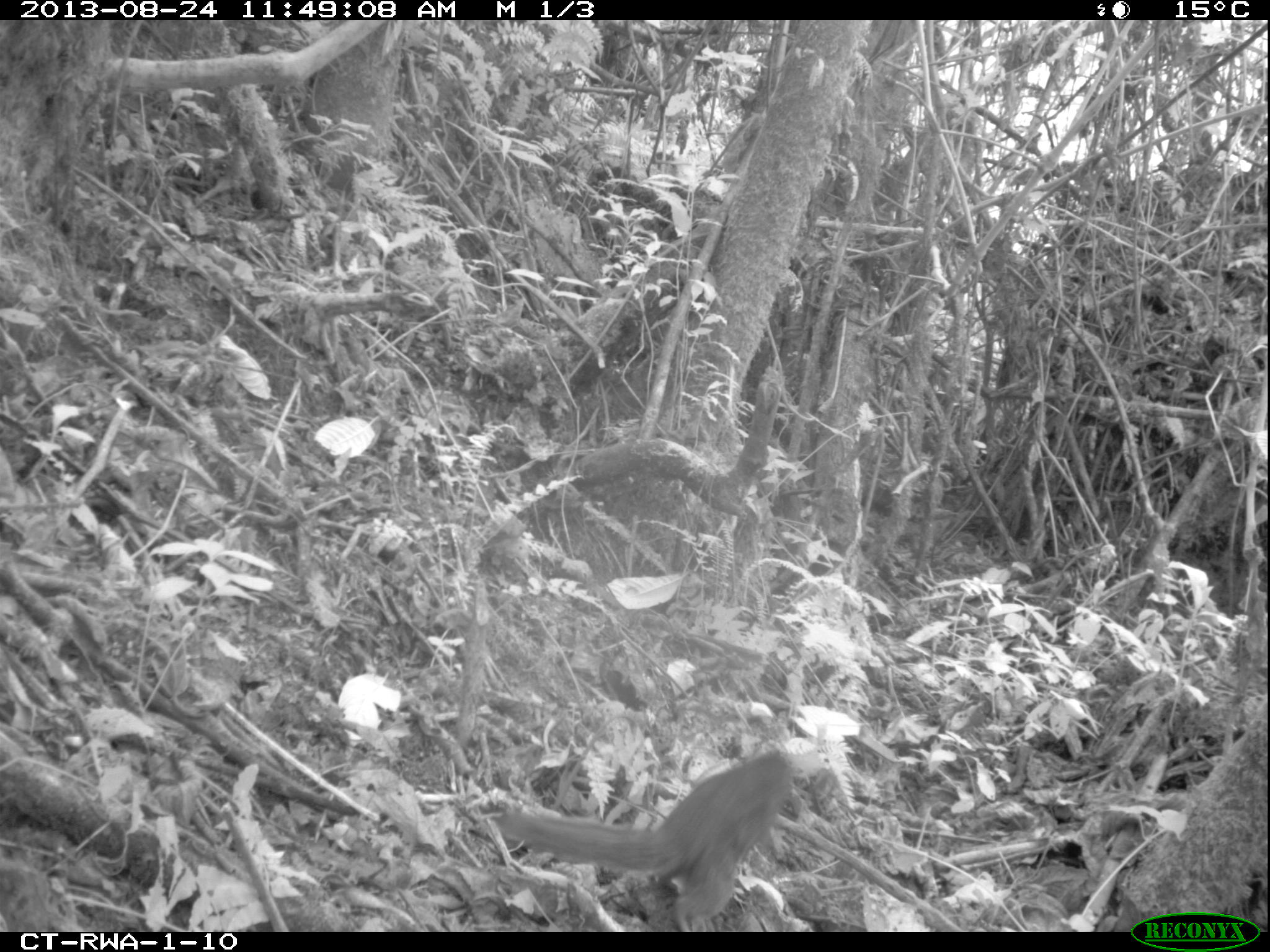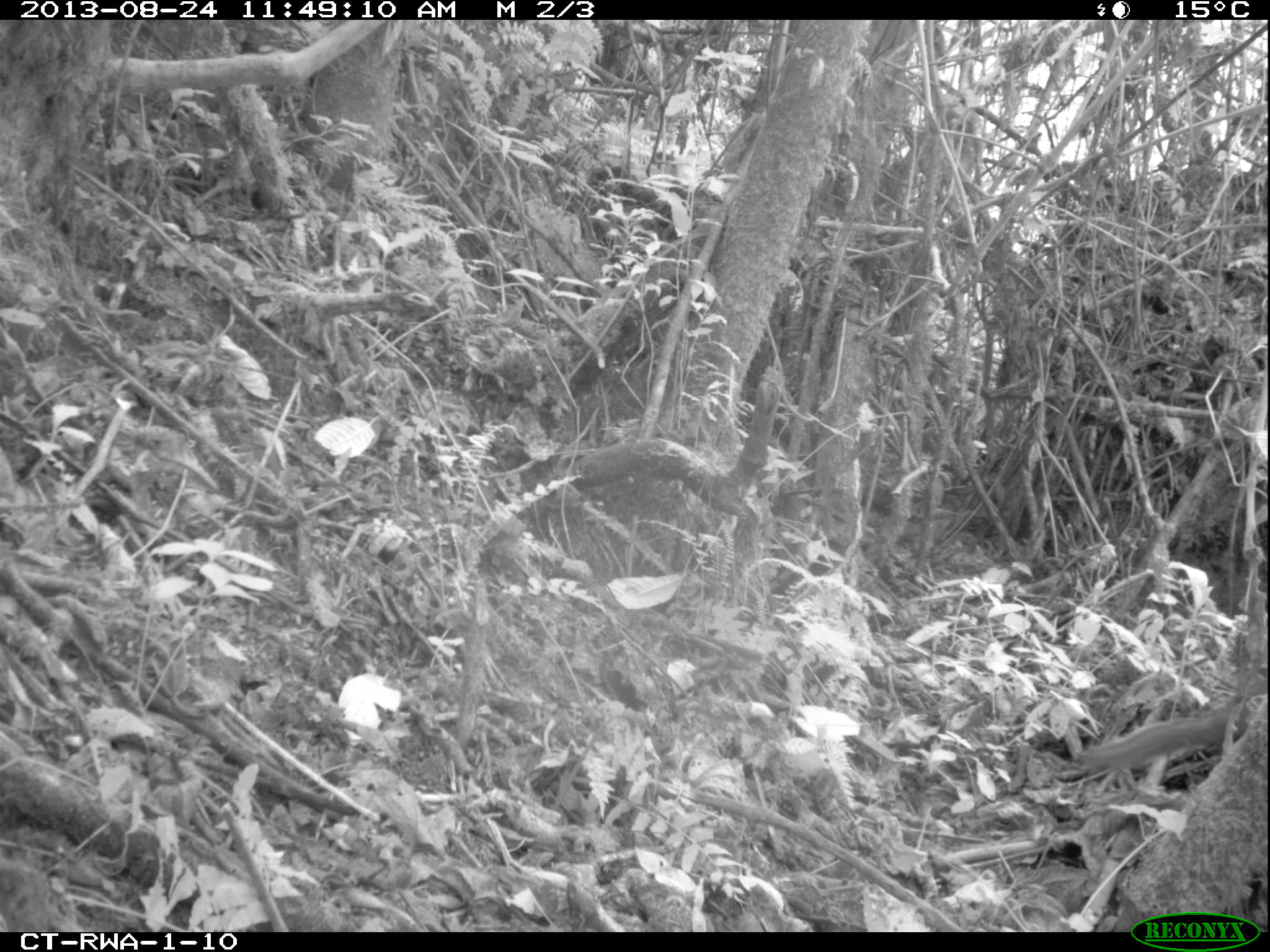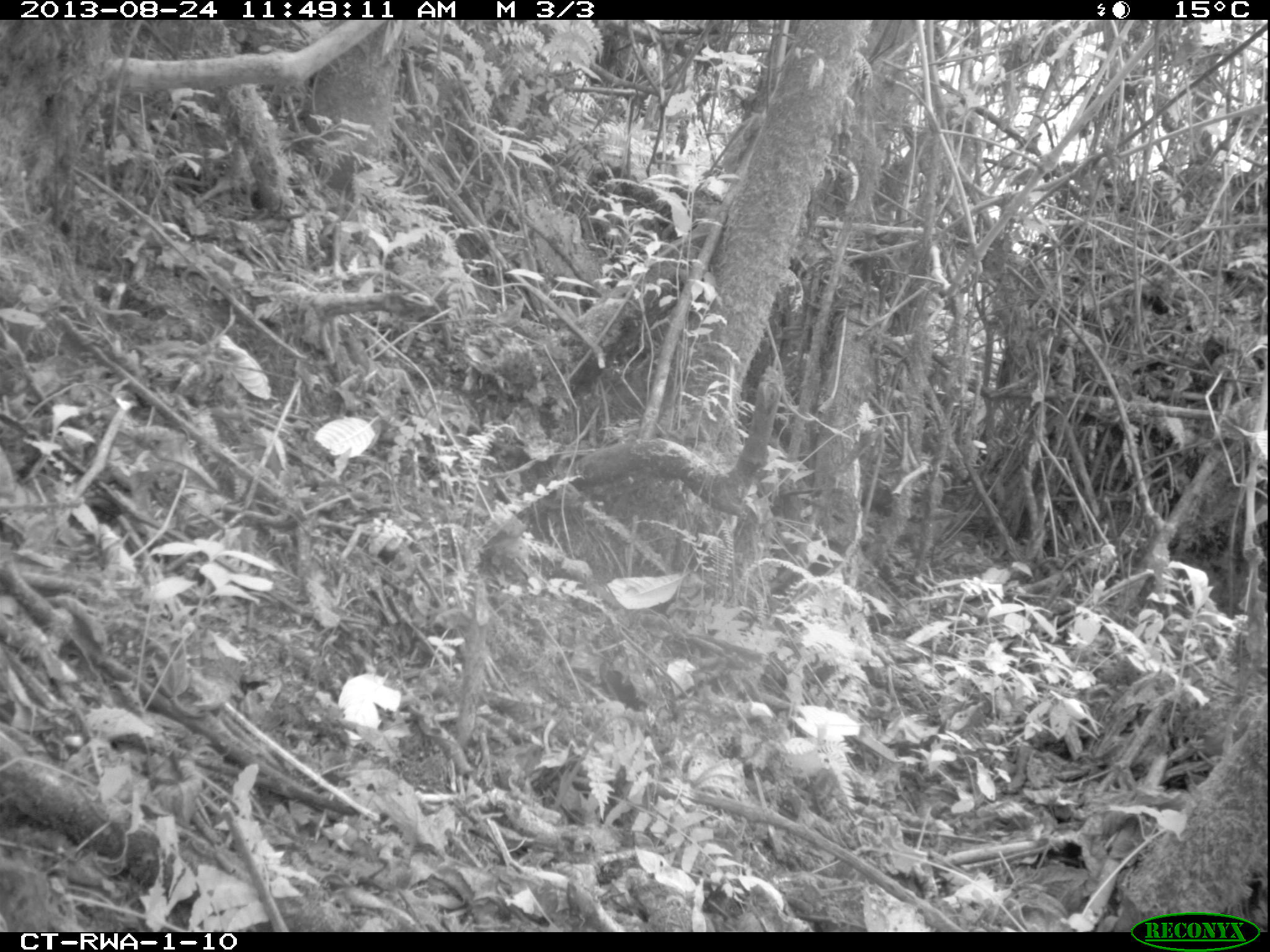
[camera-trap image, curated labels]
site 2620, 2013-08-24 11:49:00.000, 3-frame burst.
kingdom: Animalia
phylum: Chordata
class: Mammalia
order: Rodentia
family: Sciuridae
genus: Protoxerus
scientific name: Protoxerus stangeri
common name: forest giant squirrel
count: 1